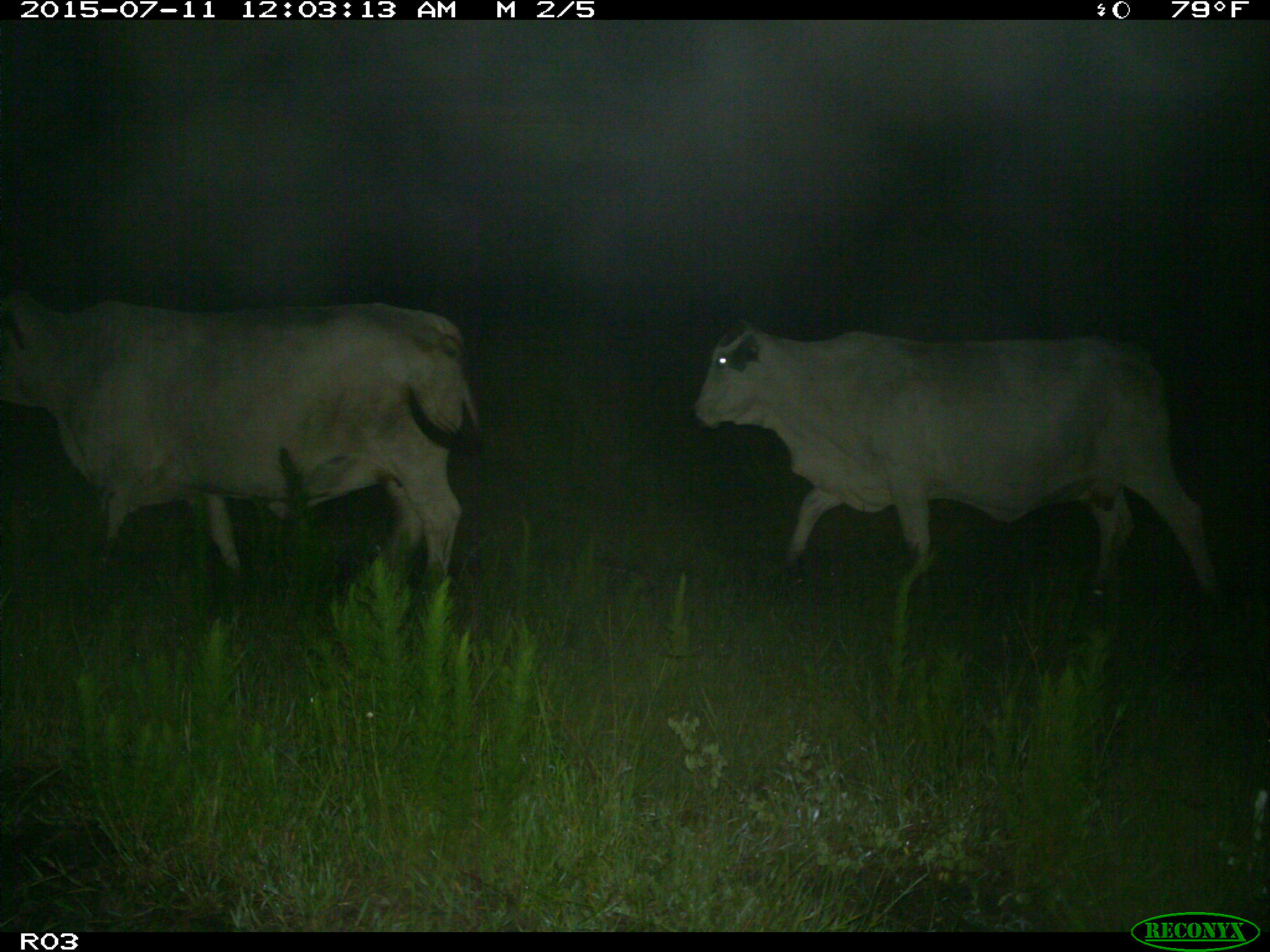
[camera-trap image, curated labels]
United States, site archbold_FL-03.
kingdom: Animalia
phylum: Chordata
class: Mammalia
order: Artiodactyla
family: Bovidae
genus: Bos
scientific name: Bos taurus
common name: domestic cow